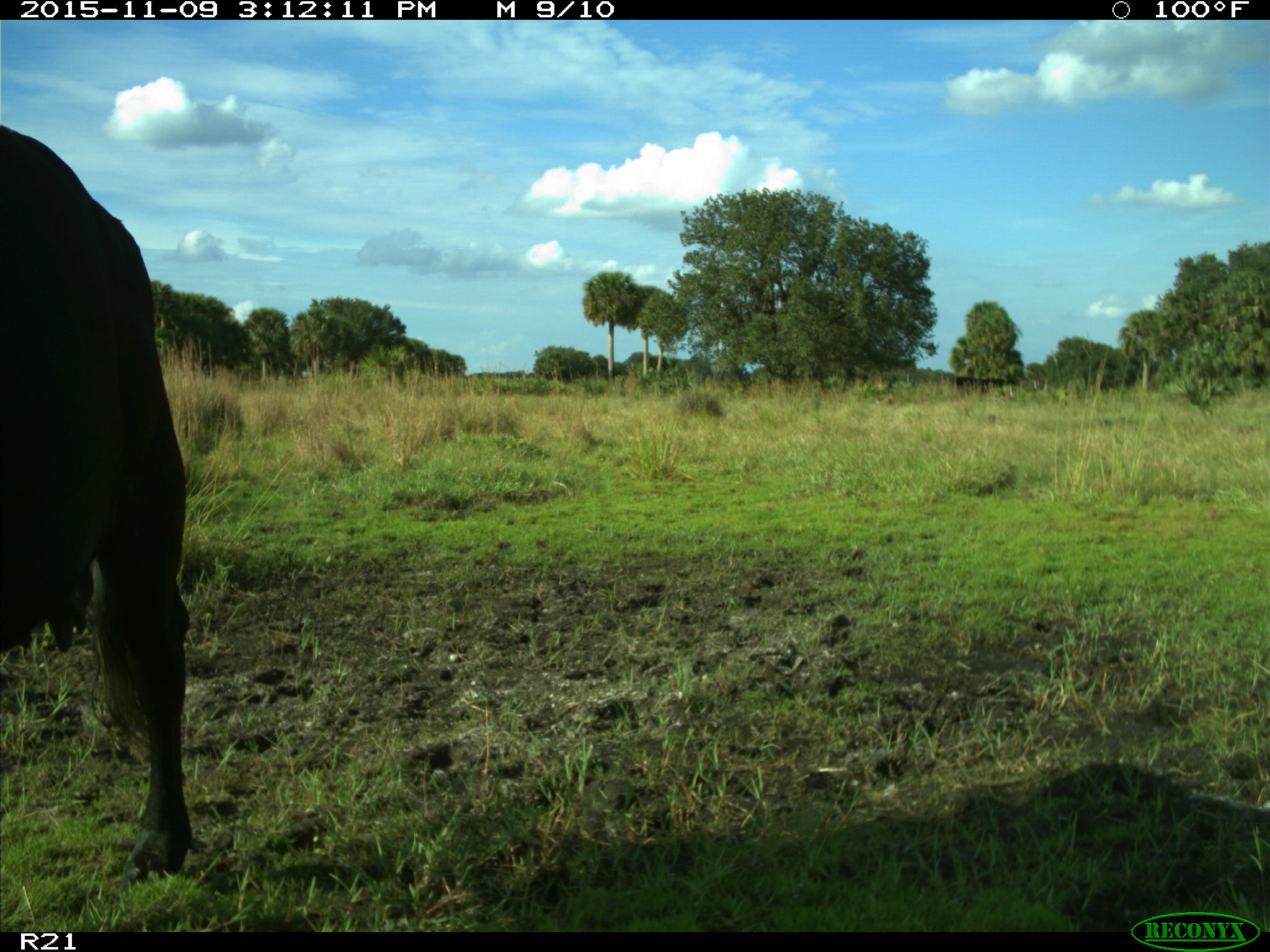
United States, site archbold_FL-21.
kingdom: Animalia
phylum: Chordata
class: Mammalia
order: Artiodactyla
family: Bovidae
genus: Bos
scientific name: Bos taurus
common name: domestic cow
Bos taurus (domestic cow).